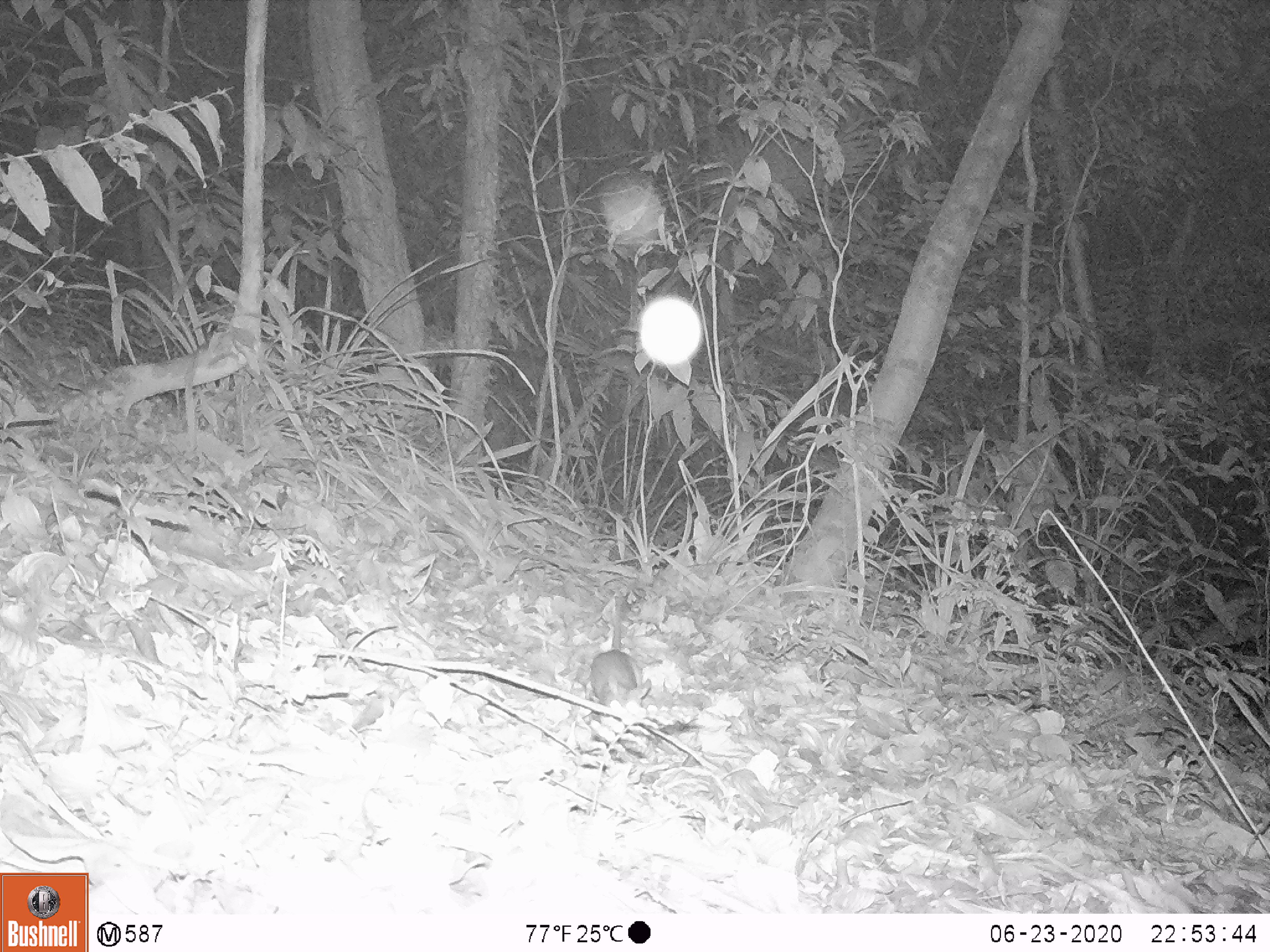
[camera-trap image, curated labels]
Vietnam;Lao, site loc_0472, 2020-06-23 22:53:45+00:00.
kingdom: Animalia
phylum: Chordata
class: Mammalia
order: Rodentia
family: Muridae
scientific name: Muridae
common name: old-world mice and rats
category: unidentified murid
Unidentified murid (old-world mice and rats) (Muridae). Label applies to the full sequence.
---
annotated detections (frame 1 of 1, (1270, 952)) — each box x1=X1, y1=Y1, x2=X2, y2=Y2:
unidentified murid: x1=588, y1=592, x2=652, y2=712